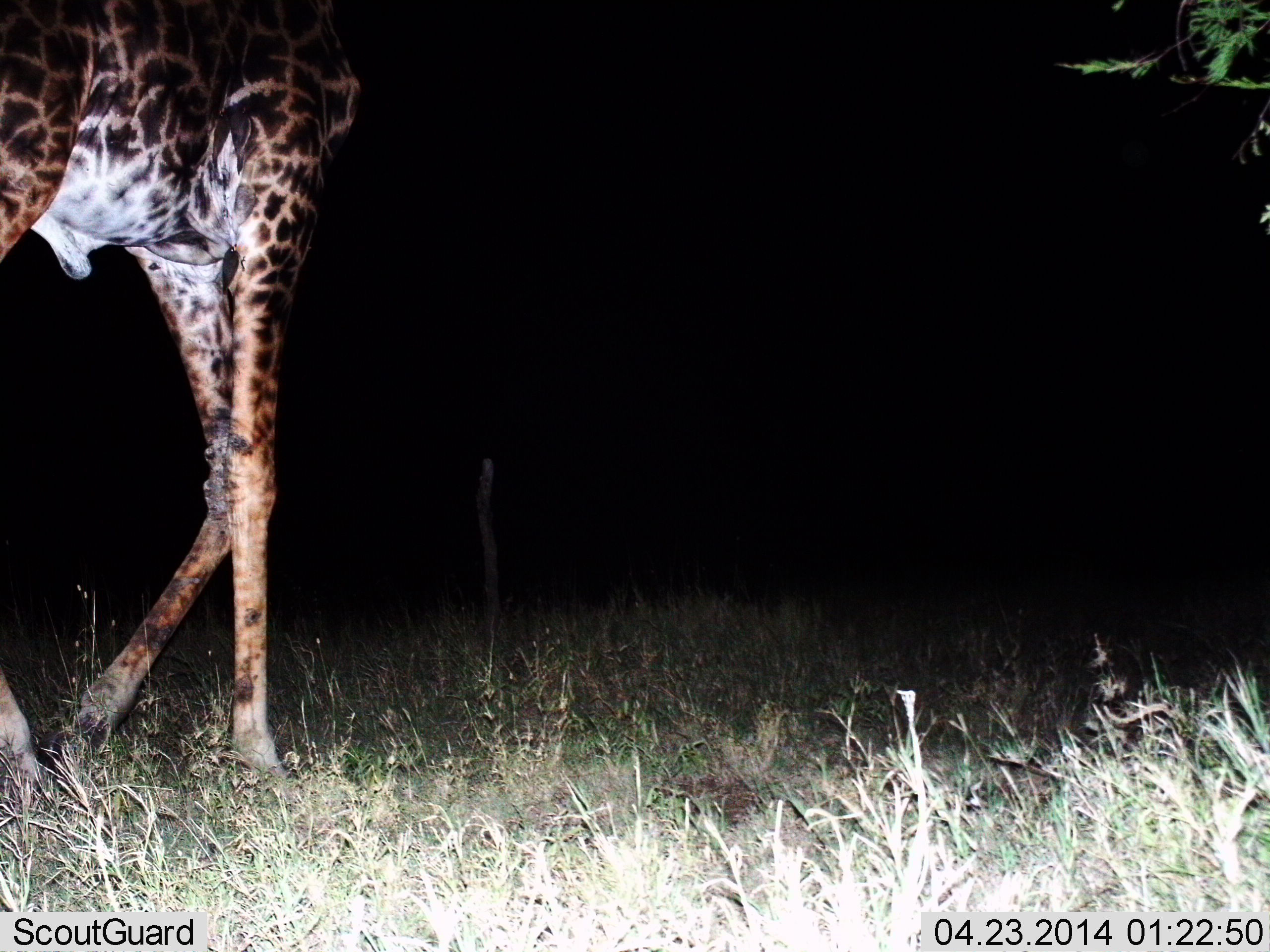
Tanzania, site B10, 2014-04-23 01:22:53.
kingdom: Animalia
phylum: Chordata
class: Mammalia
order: Artiodactyla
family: Giraffidae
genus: Giraffa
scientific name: Giraffa camelopardalis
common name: giraffe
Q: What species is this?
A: Giraffe (Giraffa camelopardalis).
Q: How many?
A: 1.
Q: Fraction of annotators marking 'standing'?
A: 25%.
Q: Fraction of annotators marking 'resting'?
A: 0%.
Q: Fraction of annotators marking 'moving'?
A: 81%.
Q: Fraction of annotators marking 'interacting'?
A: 0%.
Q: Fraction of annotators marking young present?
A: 0%.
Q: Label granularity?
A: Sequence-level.